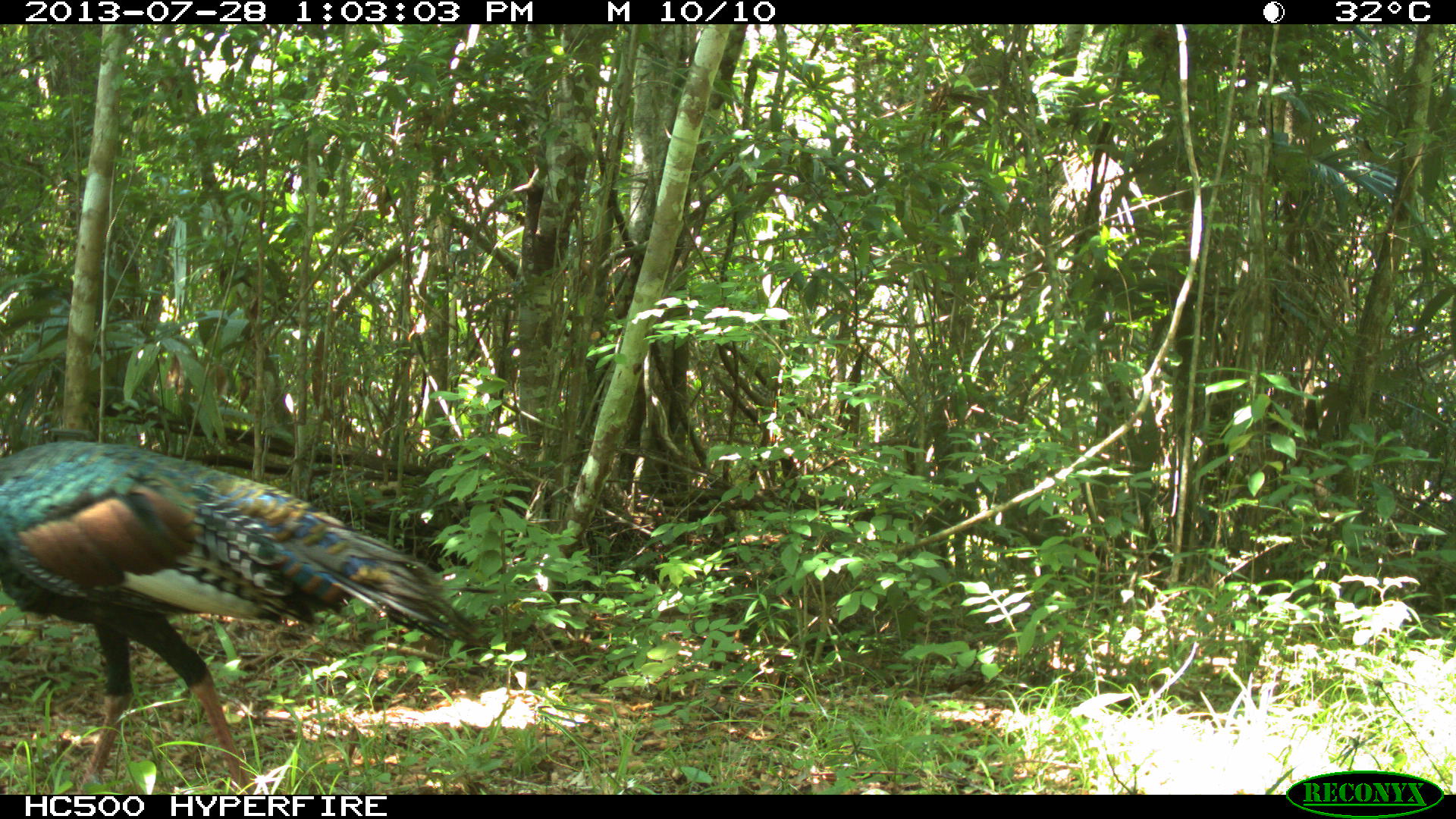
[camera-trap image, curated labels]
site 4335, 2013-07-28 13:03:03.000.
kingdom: Animalia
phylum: Chordata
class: Aves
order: Galliformes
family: Phasianidae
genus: Meleagris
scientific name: Meleagris ocellata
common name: ocellated turkey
Meleagris ocellata (ocellated turkey), count 1, sex male.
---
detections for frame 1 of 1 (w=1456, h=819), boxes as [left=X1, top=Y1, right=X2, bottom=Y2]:
meleagris ocellata: [left=0, top=435, right=492, bottom=792]